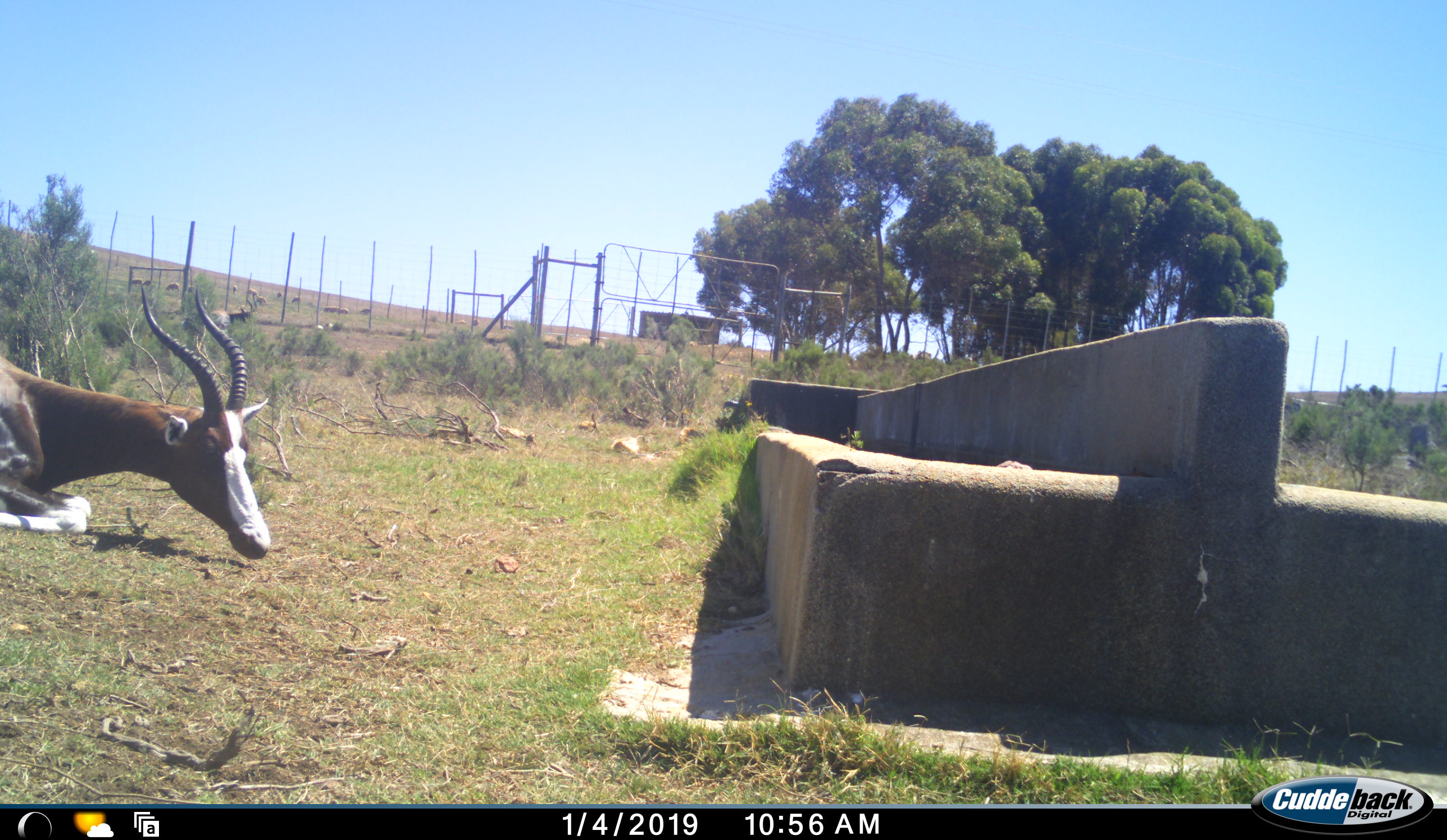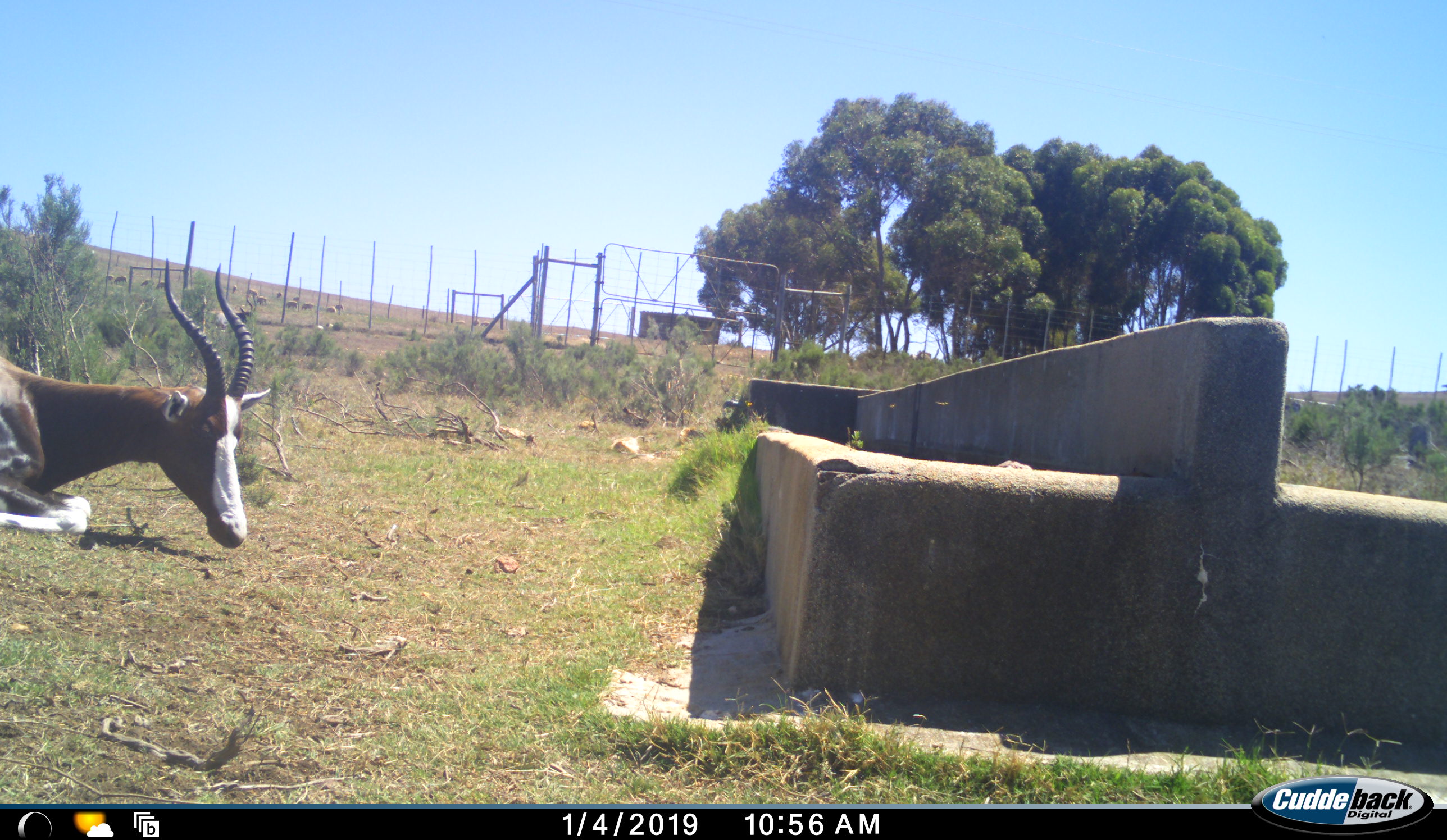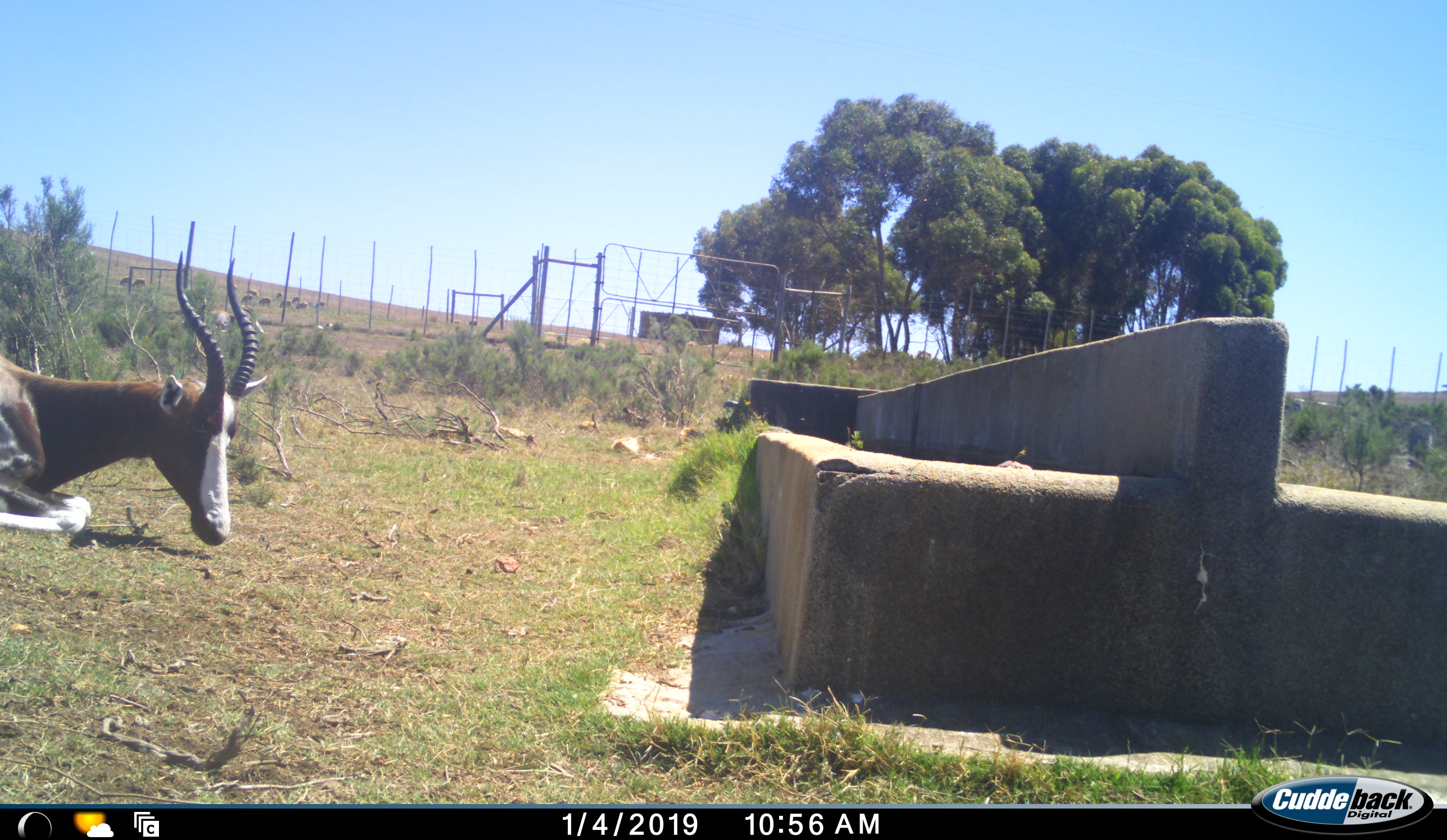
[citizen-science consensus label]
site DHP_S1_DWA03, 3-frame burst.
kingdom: Animalia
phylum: Chordata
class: Mammalia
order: Artiodactyla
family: Bovidae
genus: Damaliscus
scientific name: Damaliscus pygargus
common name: bontebok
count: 1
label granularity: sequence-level